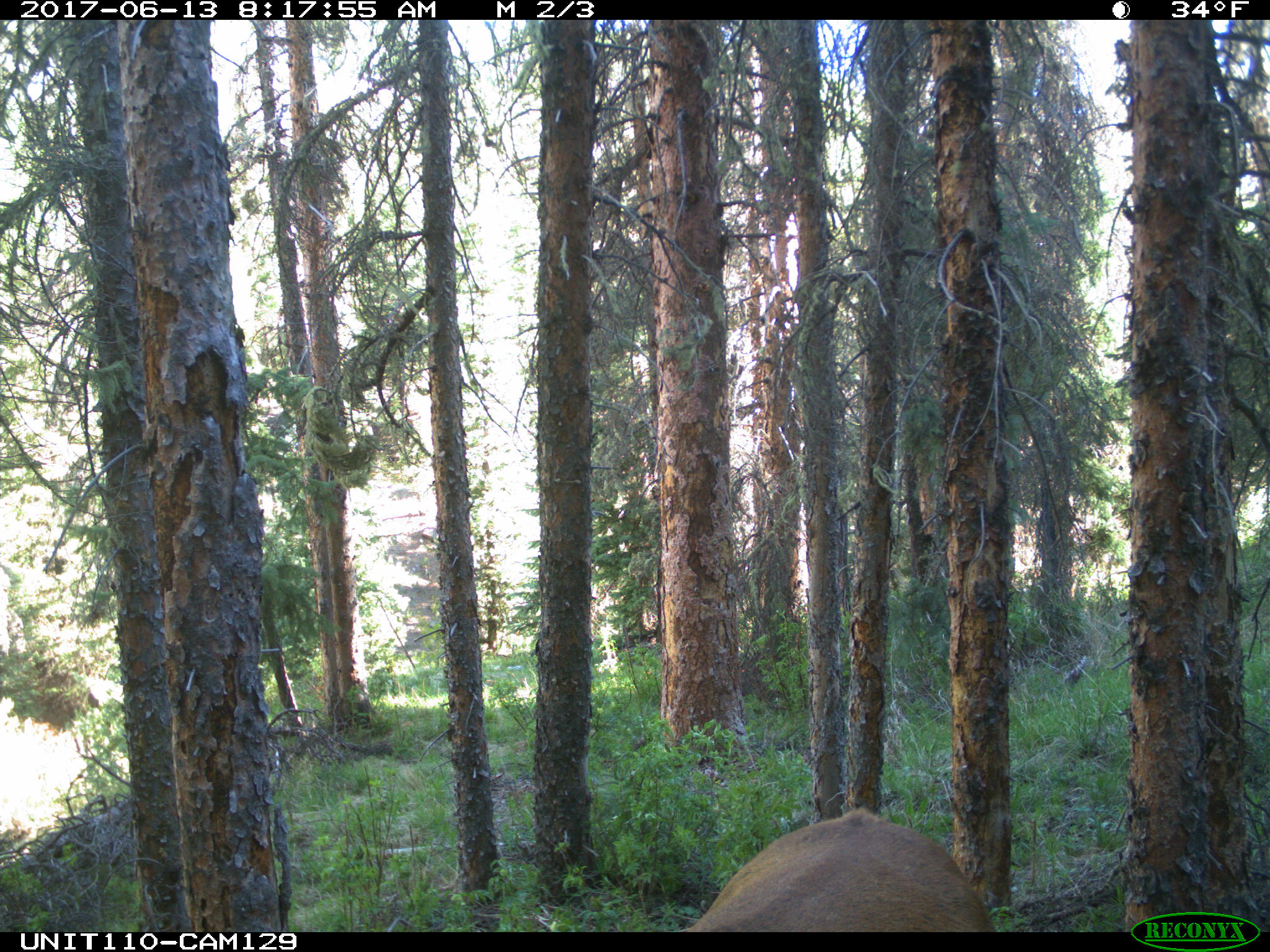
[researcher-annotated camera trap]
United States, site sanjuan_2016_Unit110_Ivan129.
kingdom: Animalia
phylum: Chordata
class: Mammalia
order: Artiodactyla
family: Cervidae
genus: Cervus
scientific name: Cervus elaphus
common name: red deer